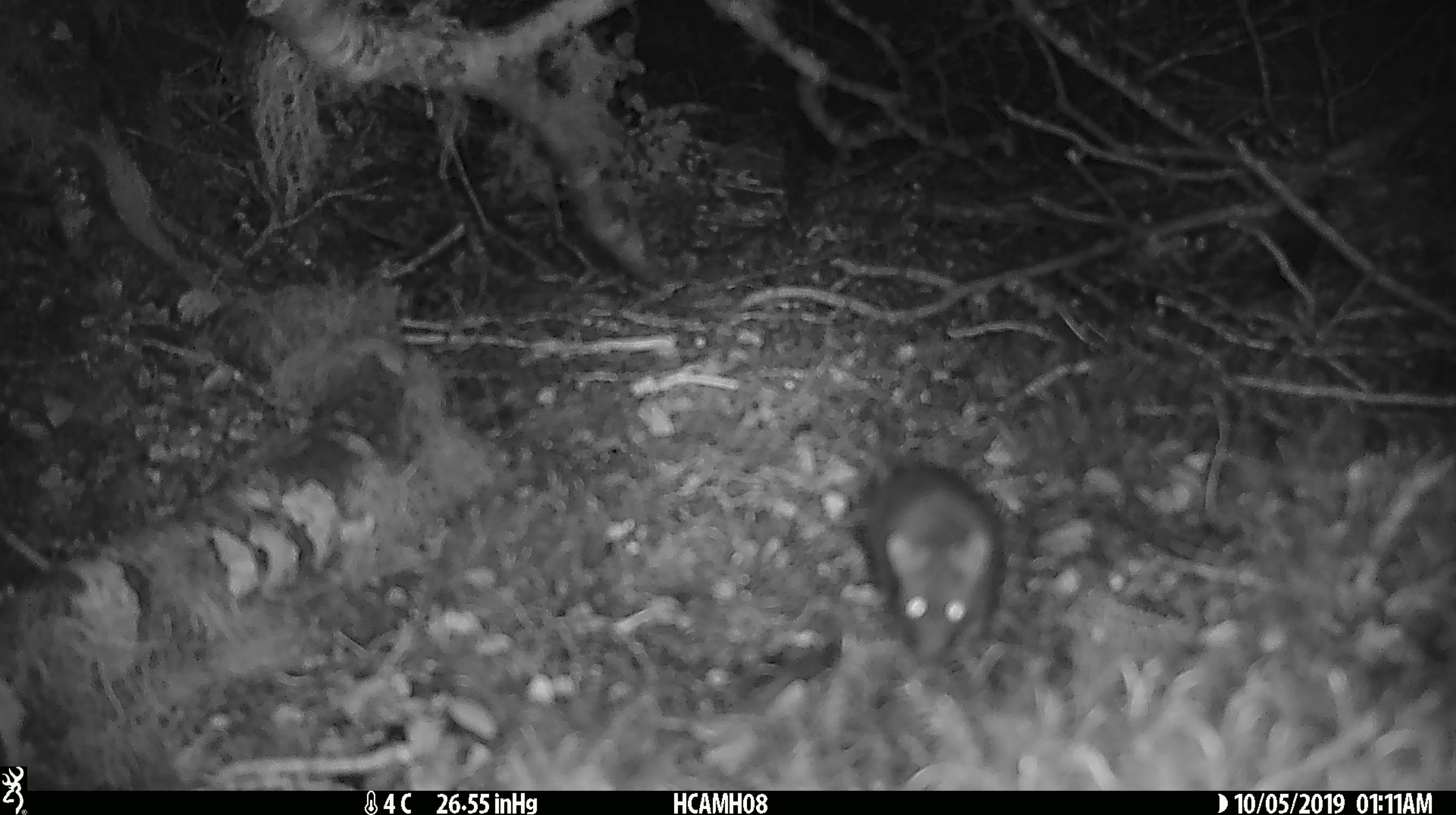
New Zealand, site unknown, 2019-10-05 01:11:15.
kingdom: Animalia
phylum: Chordata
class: Mammalia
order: Rodentia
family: Muridae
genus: Mus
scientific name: Mus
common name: mouse